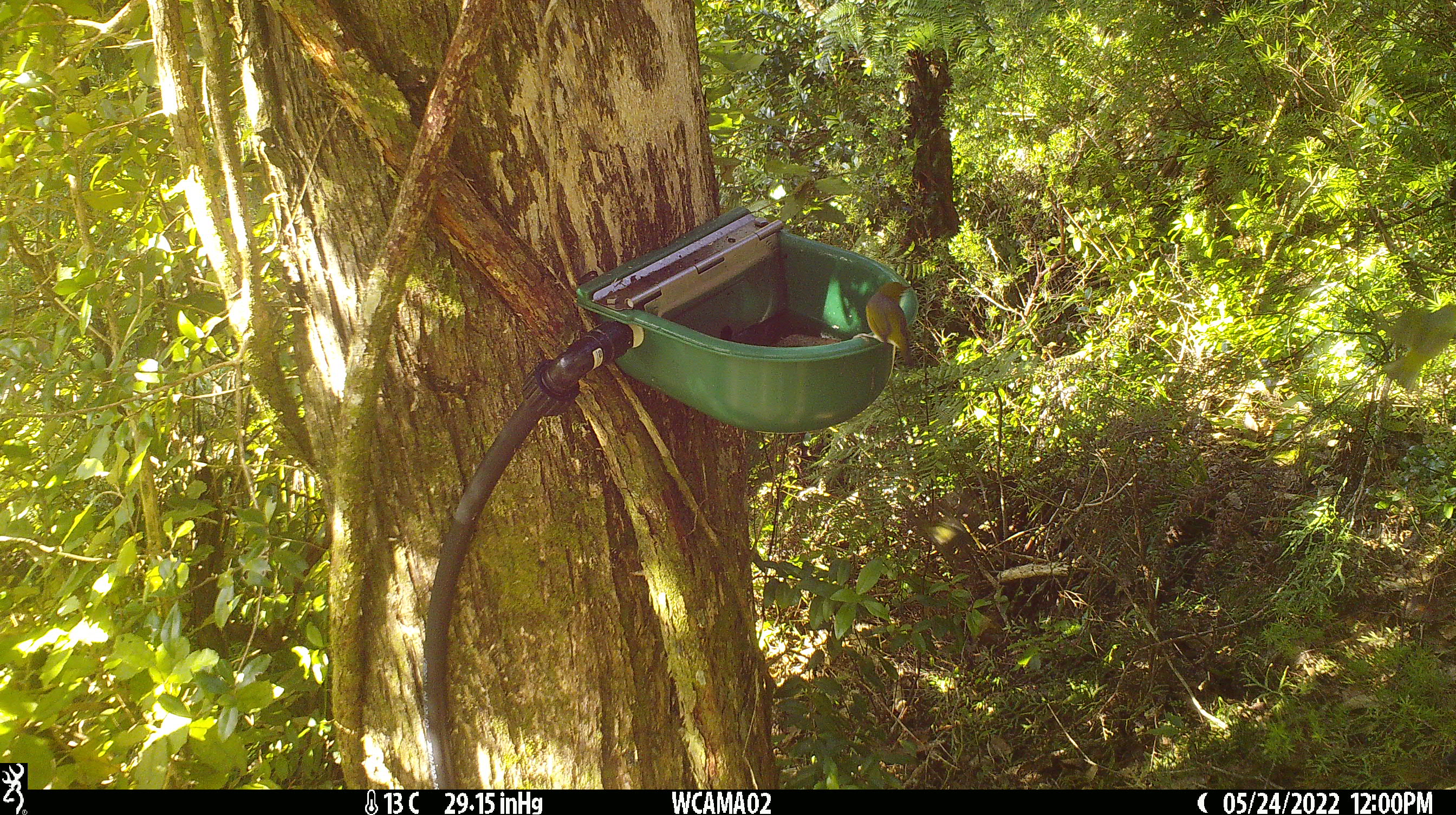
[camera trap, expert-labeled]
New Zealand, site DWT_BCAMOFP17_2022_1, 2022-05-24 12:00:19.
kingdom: Animalia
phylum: Chordata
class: Aves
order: Passeriformes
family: Zosteropidae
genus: Zosterops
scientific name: Zosterops lateralis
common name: silvereye